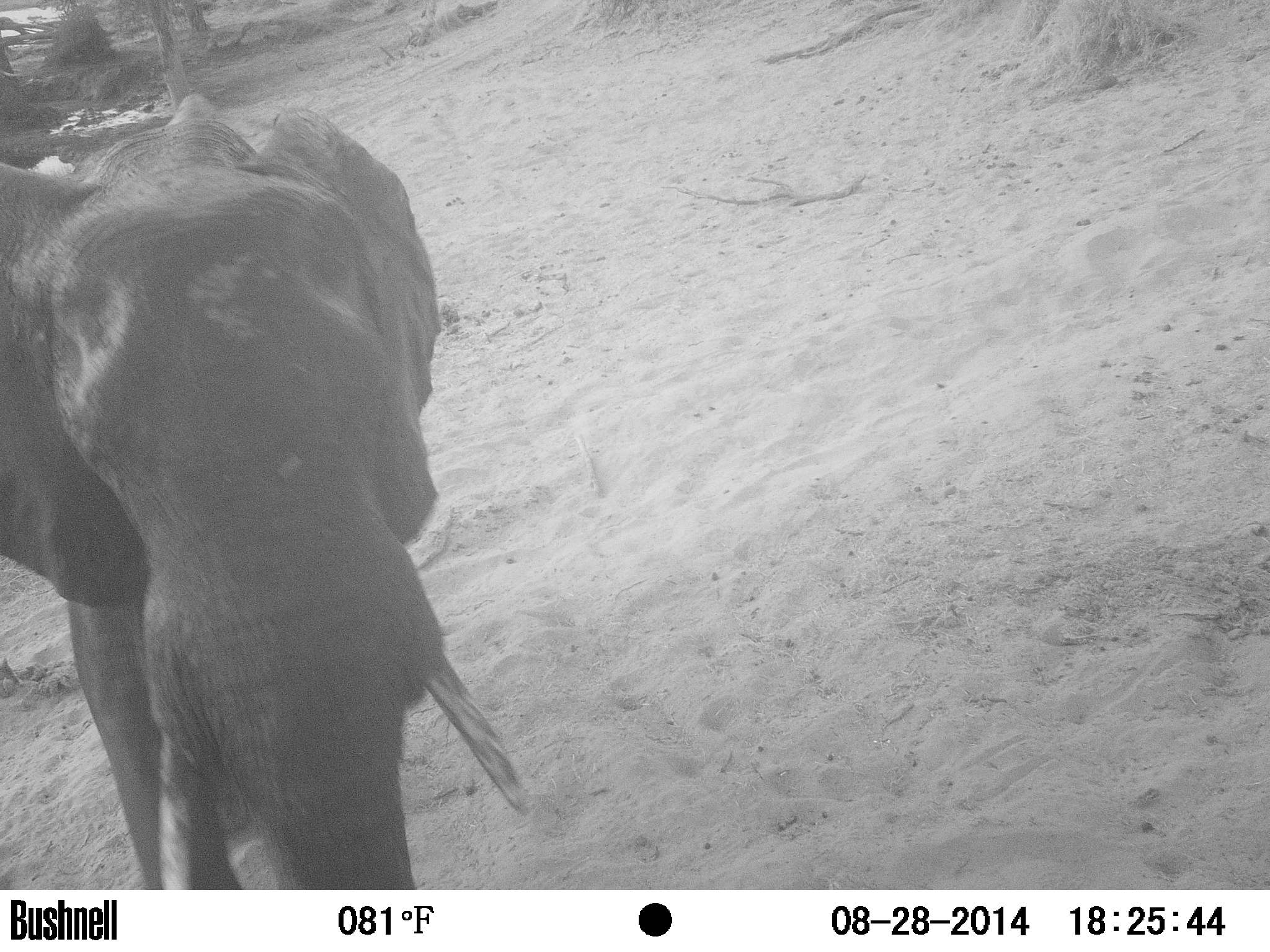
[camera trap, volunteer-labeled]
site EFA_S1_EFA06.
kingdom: Animalia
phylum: Chordata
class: Mammalia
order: Proboscidea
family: Elephantidae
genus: Loxodonta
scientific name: Loxodonta africana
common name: african bush elephant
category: elephant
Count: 1.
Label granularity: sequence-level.